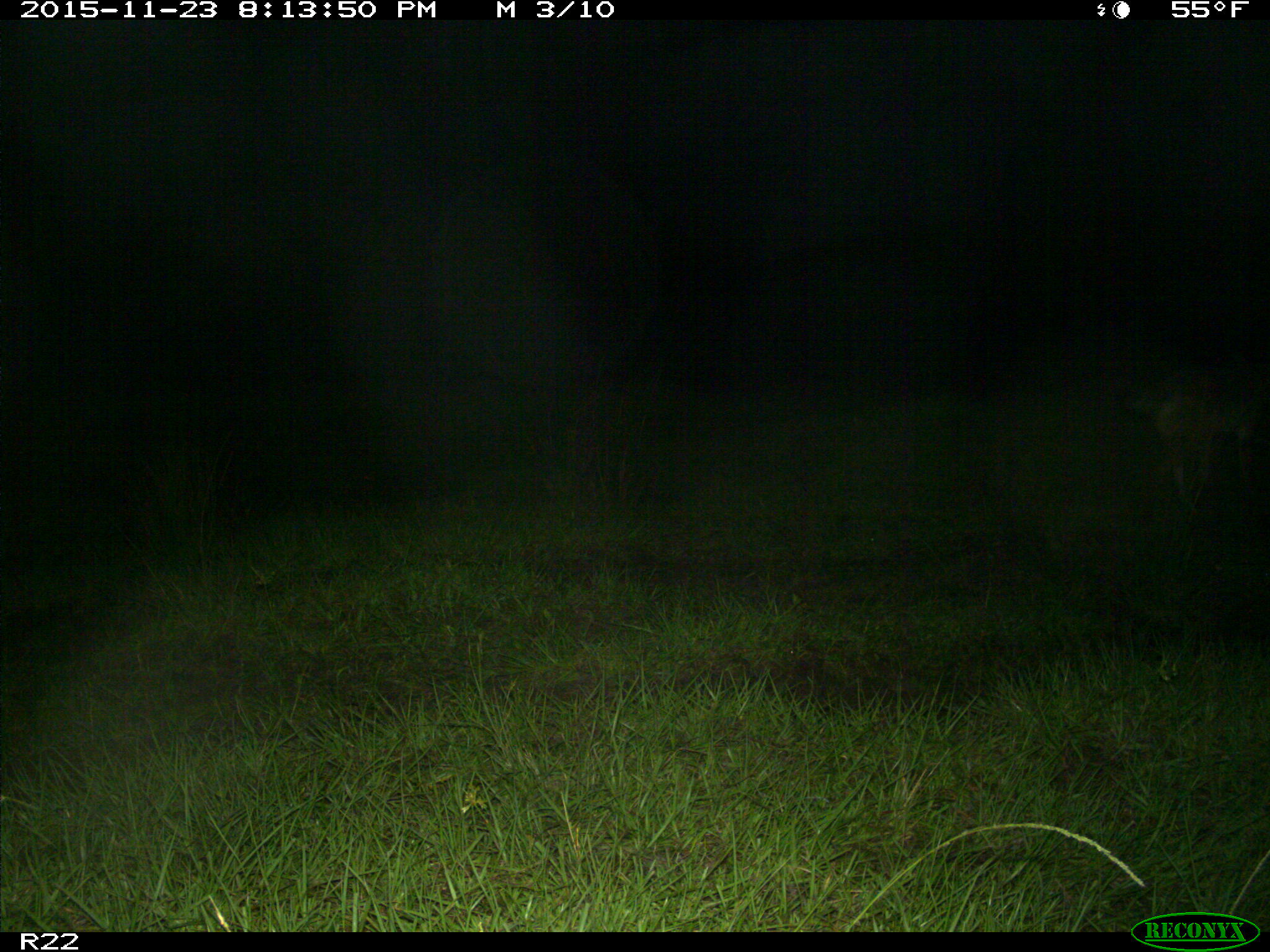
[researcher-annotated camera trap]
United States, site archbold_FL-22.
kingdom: Animalia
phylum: Chordata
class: Mammalia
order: Carnivora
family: Canidae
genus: Canis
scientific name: Canis latrans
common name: coyote